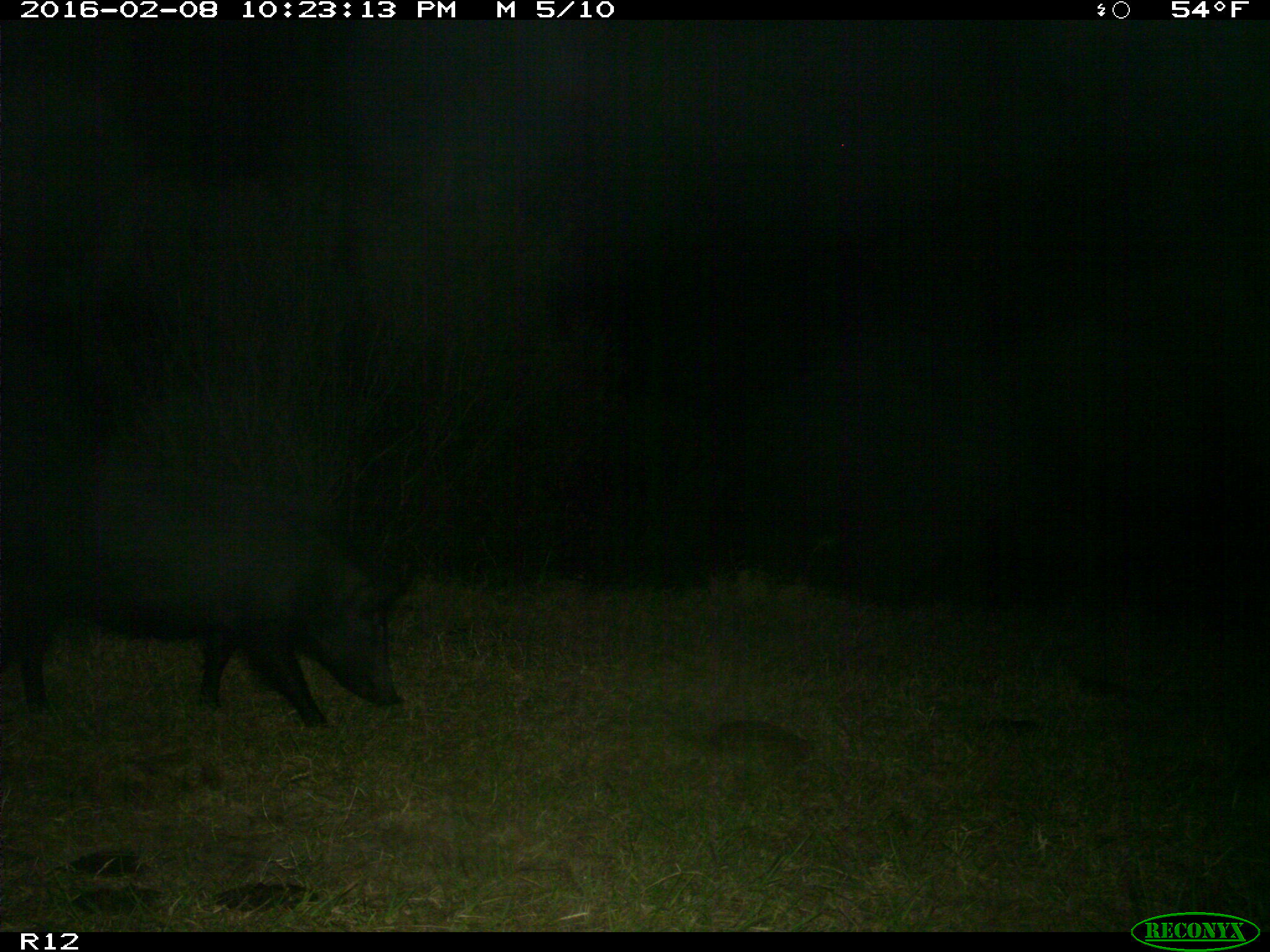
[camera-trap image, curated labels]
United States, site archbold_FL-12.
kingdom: Animalia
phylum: Chordata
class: Mammalia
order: Artiodactyla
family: Suidae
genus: Sus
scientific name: Sus scrofa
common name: wild boar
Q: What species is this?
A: Sus scrofa (wild boar).